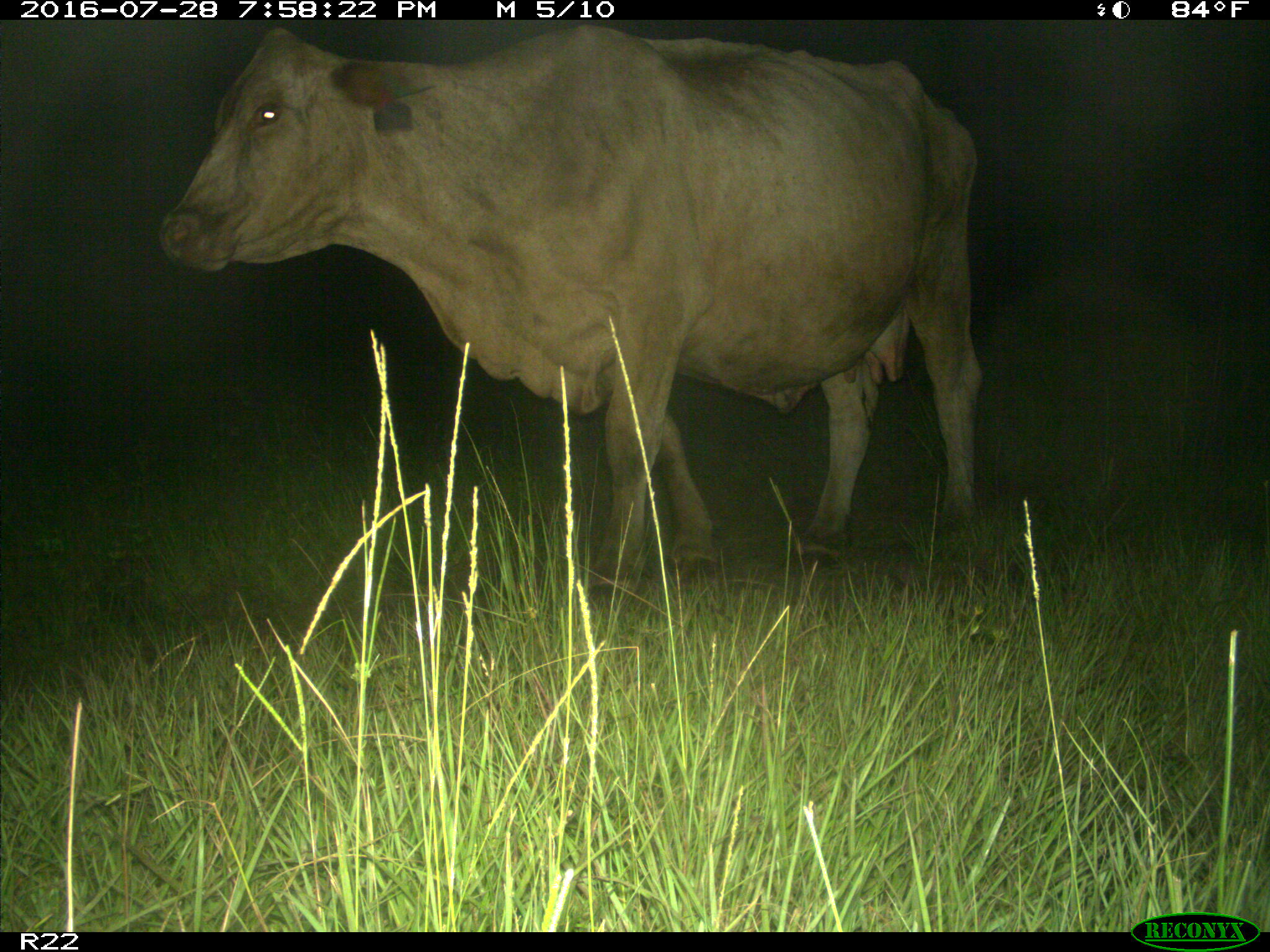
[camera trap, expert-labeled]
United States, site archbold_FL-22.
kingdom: Animalia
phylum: Chordata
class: Mammalia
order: Artiodactyla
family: Bovidae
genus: Bos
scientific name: Bos taurus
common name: domestic cow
Bos taurus (domestic cow).